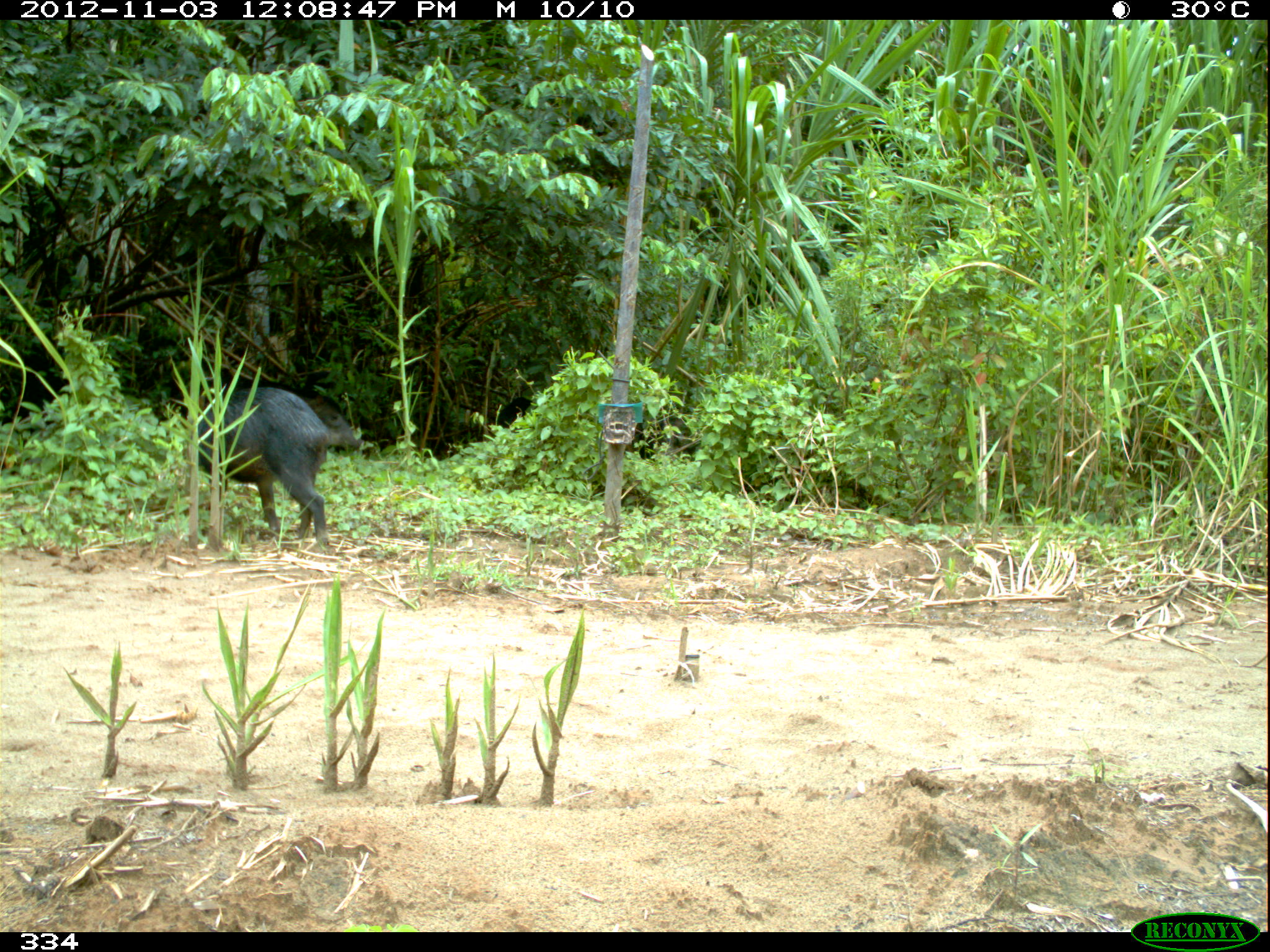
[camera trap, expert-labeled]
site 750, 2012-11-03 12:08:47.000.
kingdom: Animalia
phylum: Chordata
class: Mammalia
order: Artiodactyla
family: Tayassuidae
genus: Tayassu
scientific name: Tayassu pecari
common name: white-lipped peccary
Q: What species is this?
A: Tayassu pecari (white-lipped peccary).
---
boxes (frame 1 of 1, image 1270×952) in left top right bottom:
tayassu pecari: 197 385 328 545; 273 386 365 450; 631 414 699 461; 497 397 533 429